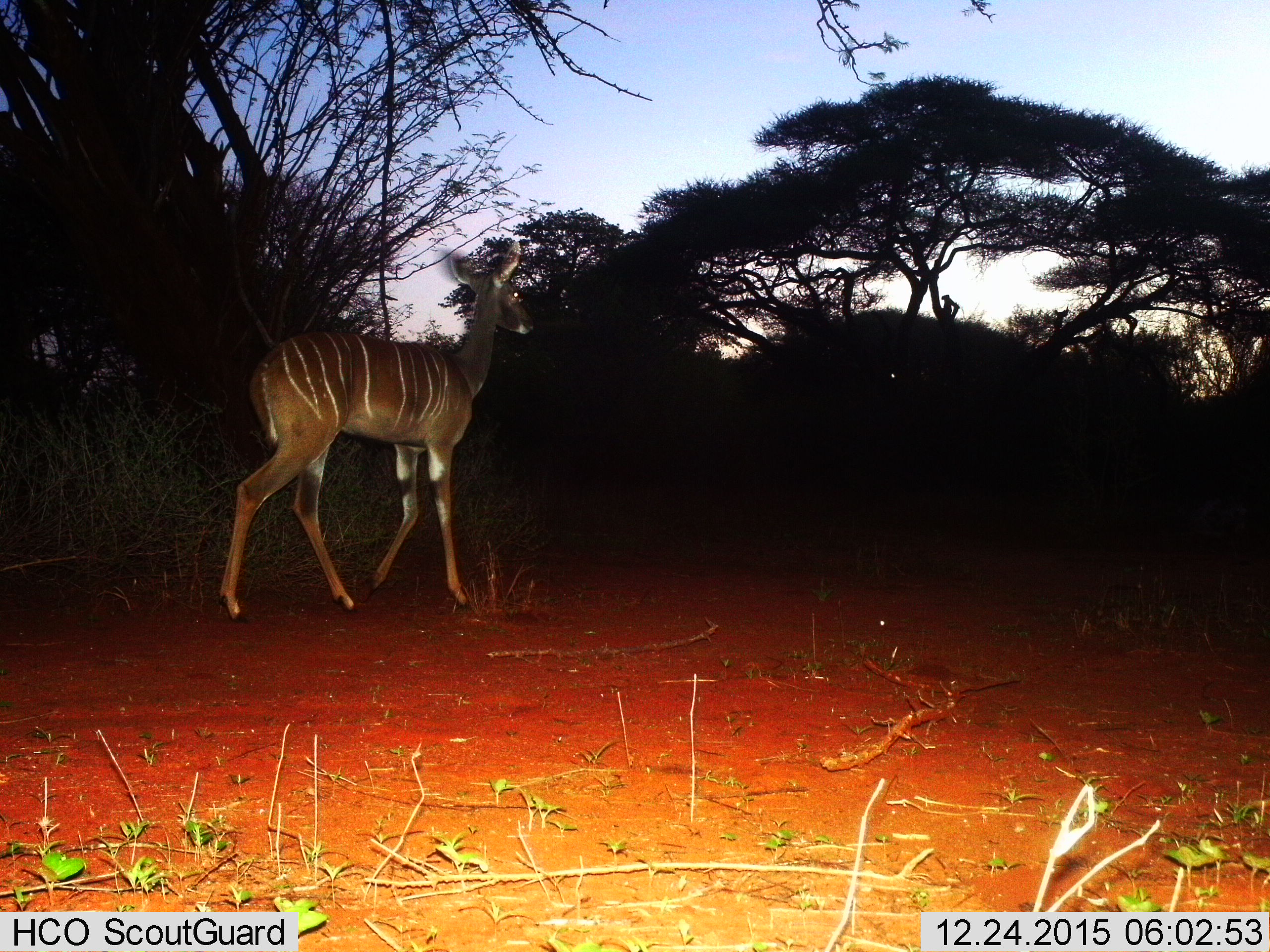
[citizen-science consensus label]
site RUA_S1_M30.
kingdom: Animalia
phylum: Chordata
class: Mammalia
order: Artiodactyla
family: Bovidae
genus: Tragelaphus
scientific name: Tragelaphus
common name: kudu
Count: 1.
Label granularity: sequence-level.